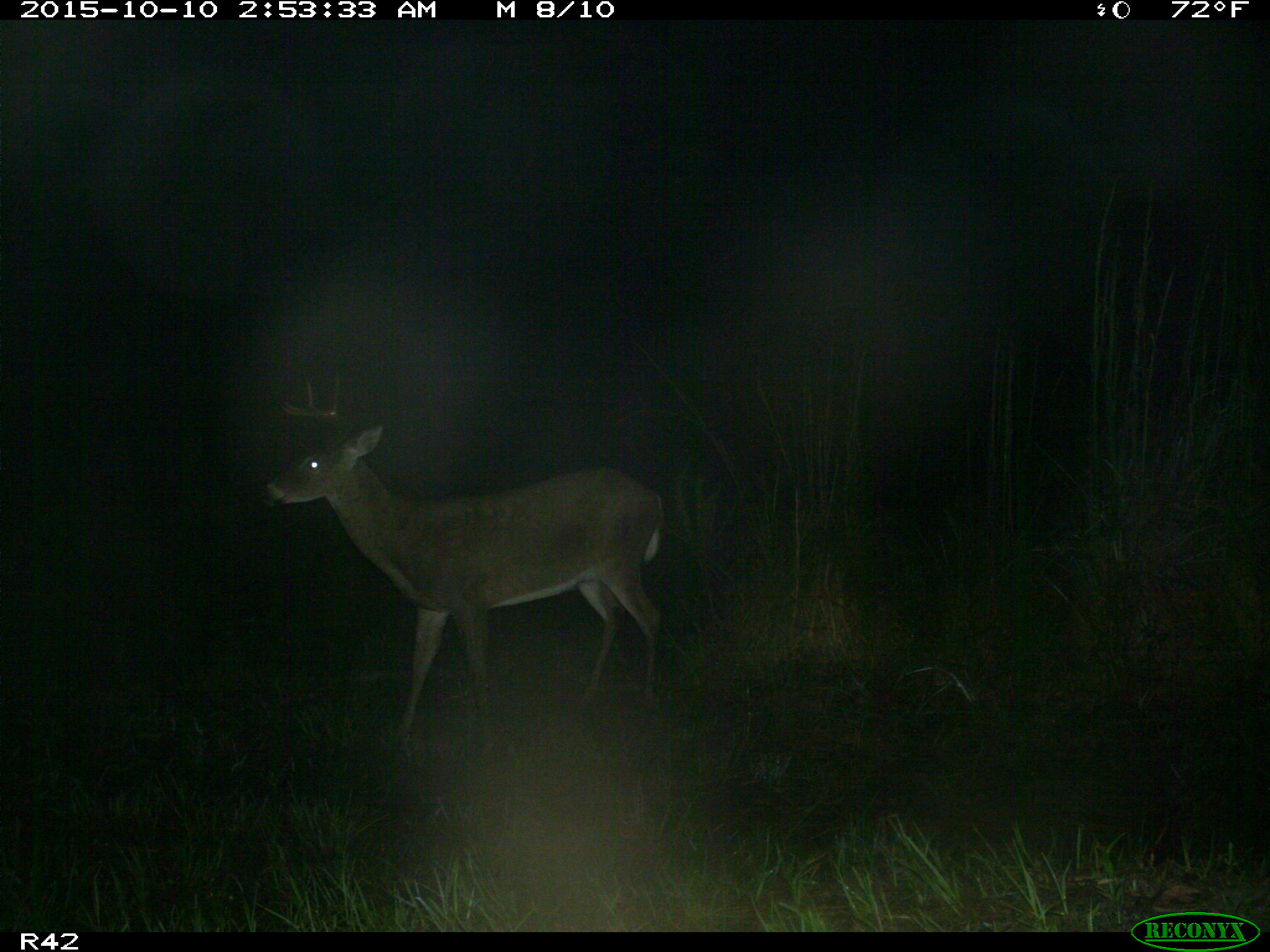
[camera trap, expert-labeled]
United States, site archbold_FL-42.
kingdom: Animalia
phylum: Chordata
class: Mammalia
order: Artiodactyla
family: Cervidae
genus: Odocoileus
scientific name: Odocoileus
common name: deer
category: unidentified deer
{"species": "unidentified deer (deer) (Odocoileus)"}